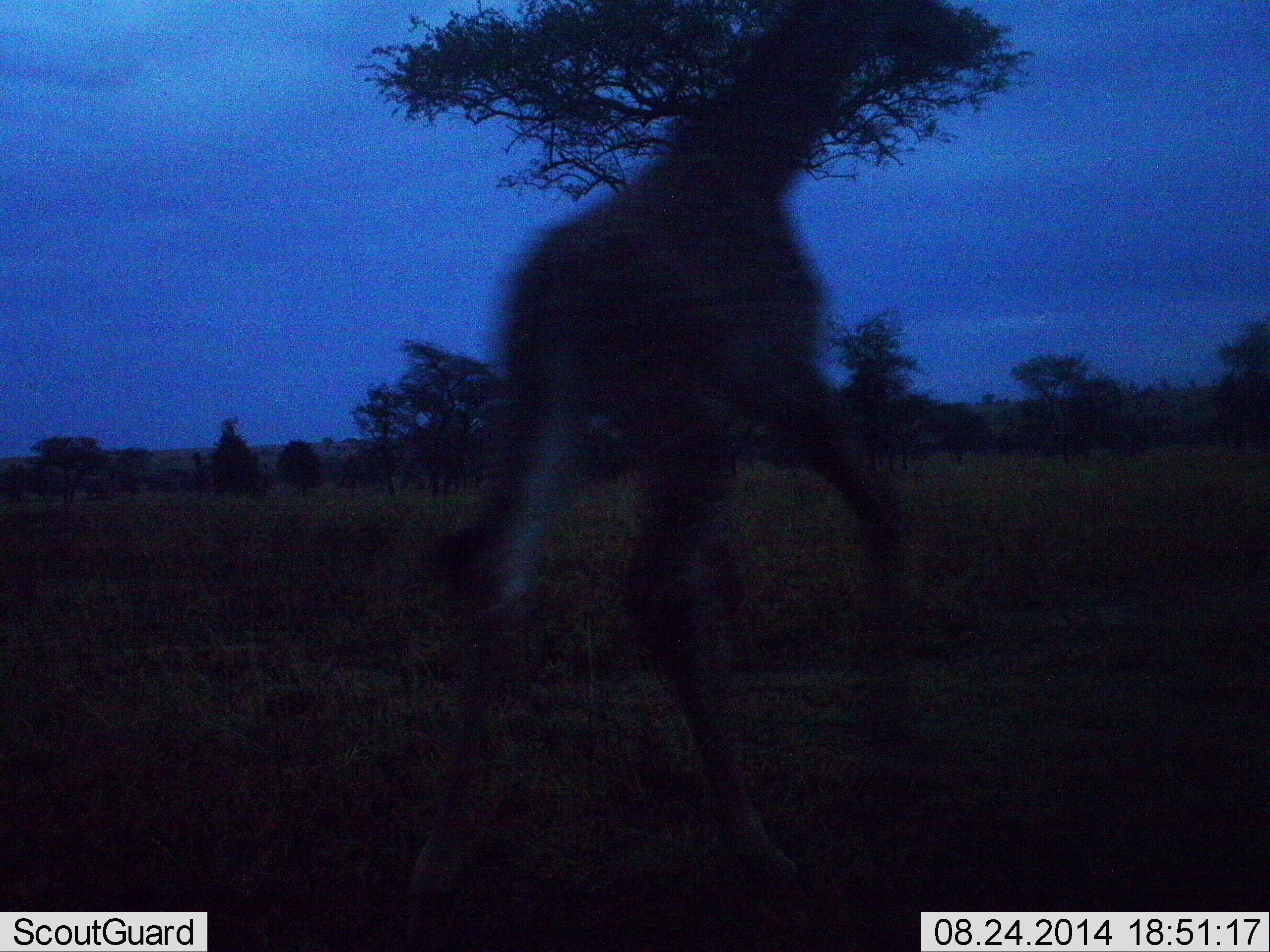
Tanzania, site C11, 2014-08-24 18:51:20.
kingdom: Animalia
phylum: Chordata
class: Mammalia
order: Artiodactyla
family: Giraffidae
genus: Giraffa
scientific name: Giraffa camelopardalis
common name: giraffe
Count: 1.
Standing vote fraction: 0%.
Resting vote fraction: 0%.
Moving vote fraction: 100%.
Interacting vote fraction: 0%.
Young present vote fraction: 0%.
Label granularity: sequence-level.